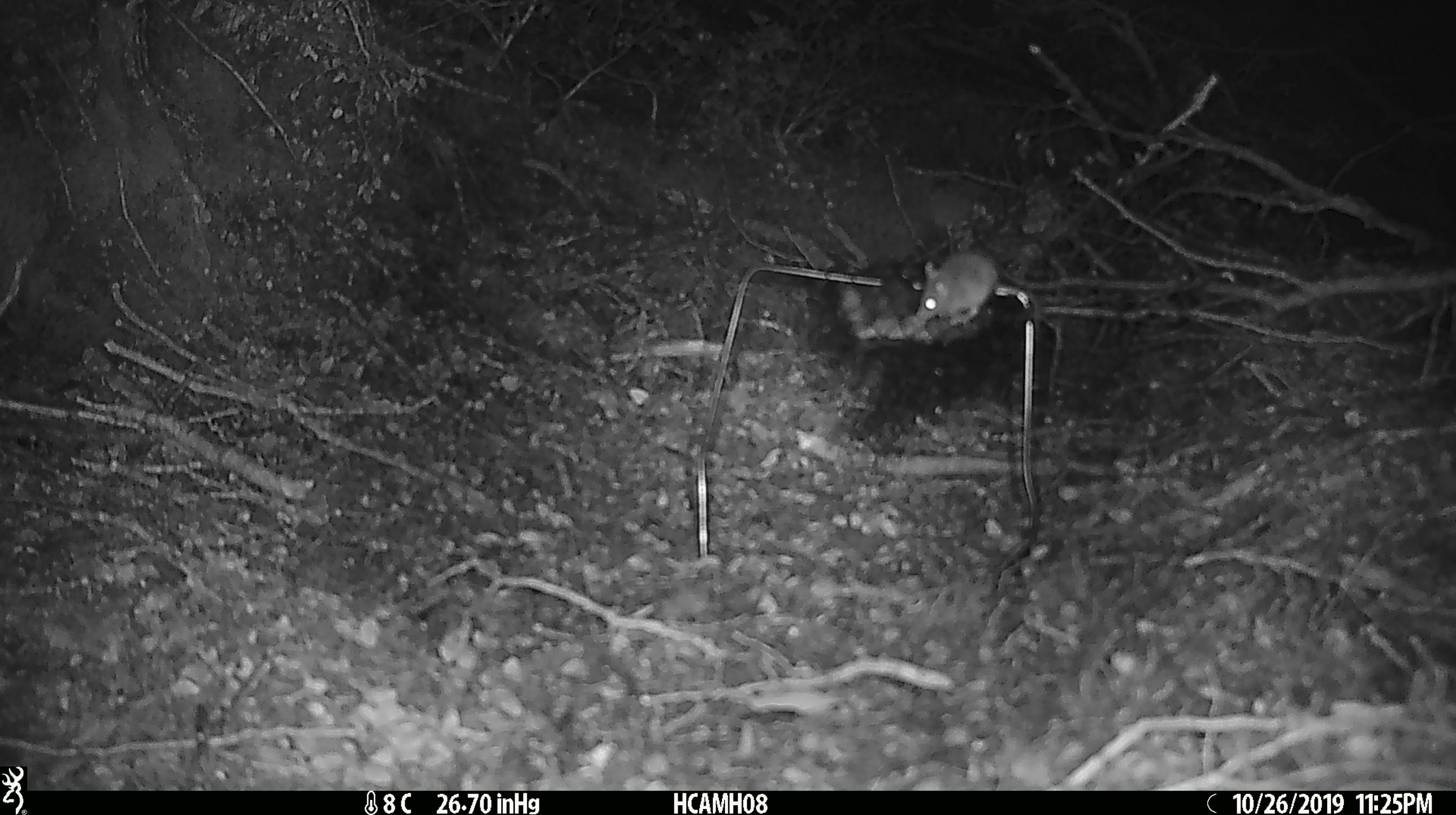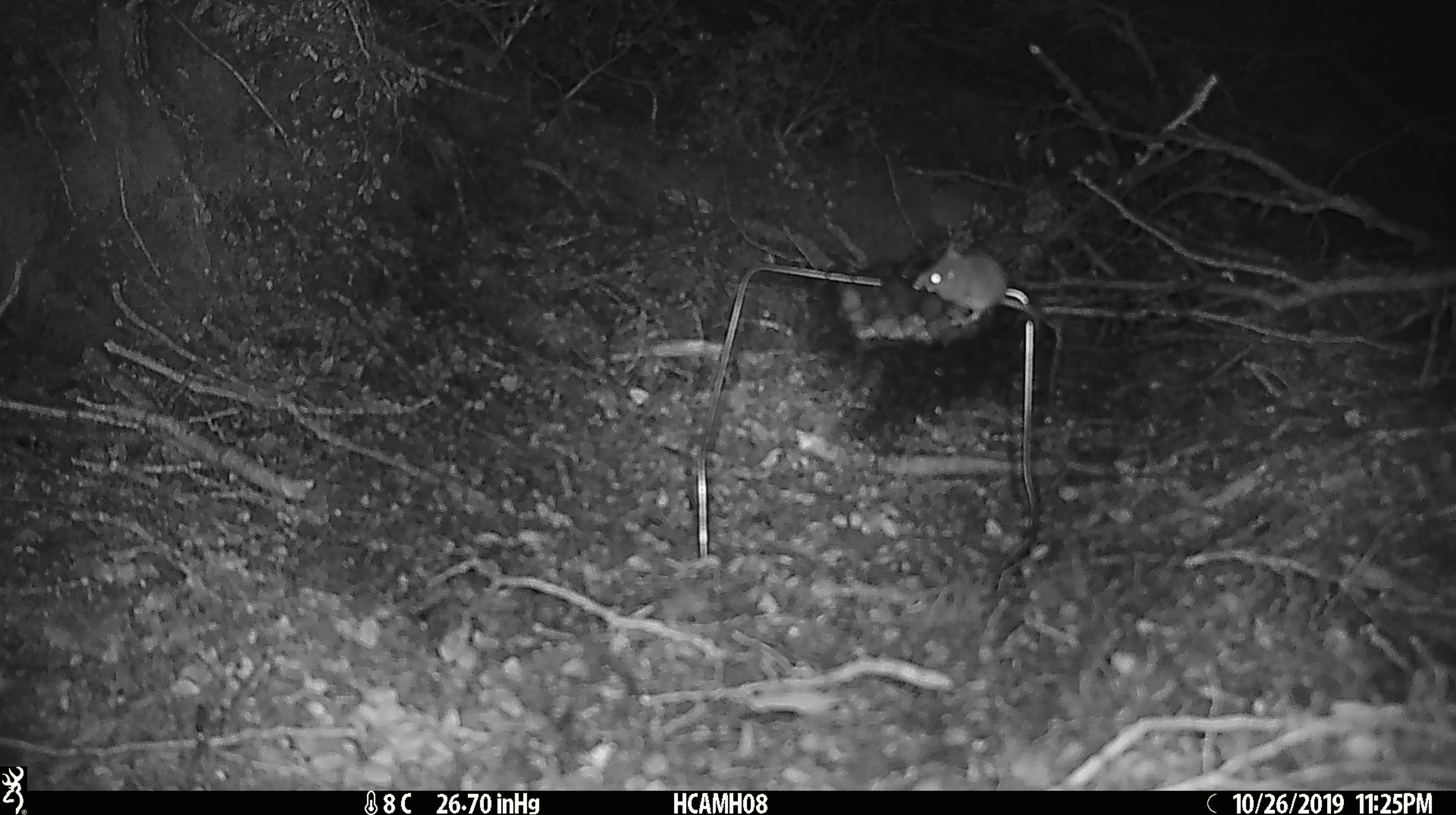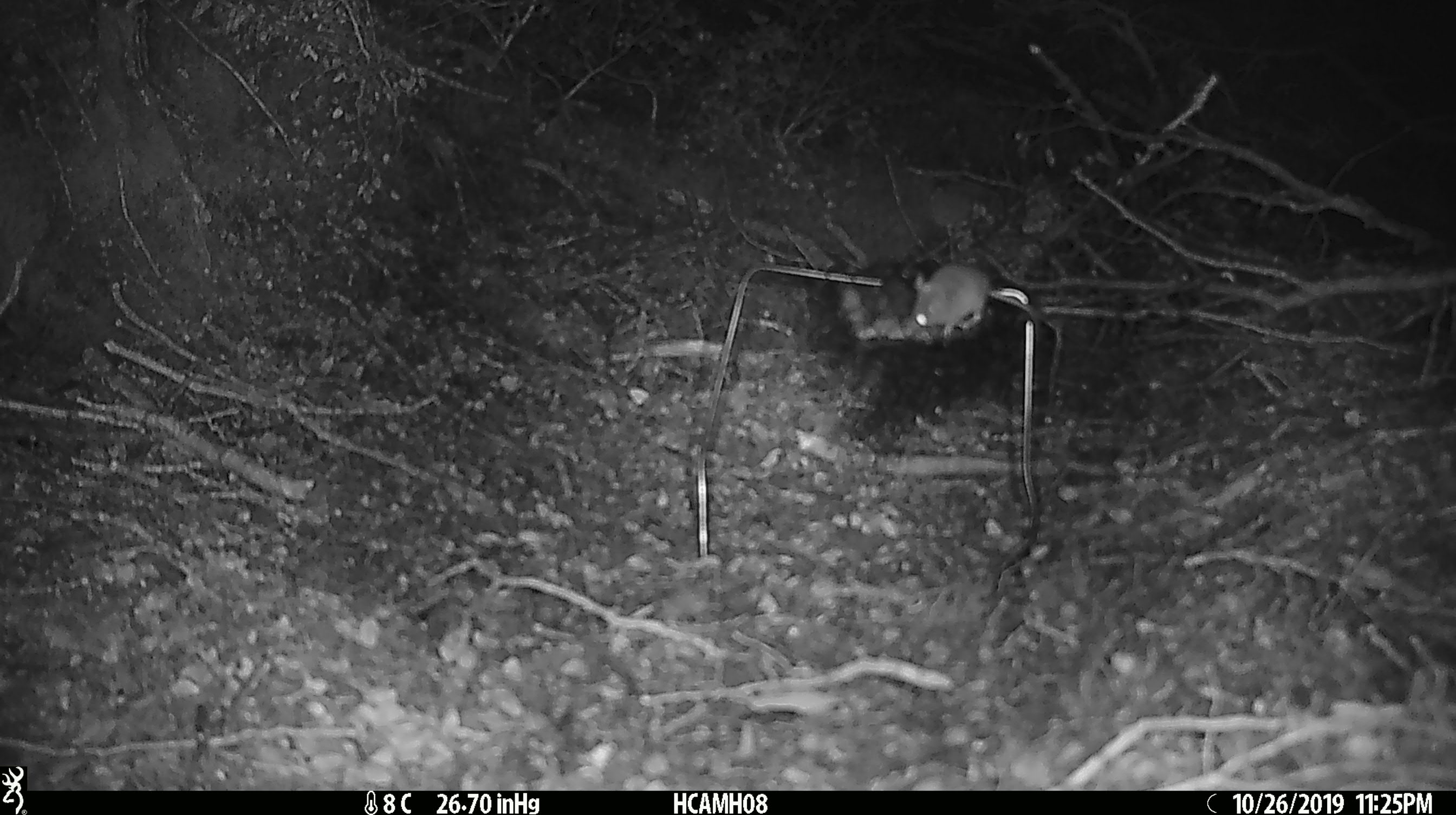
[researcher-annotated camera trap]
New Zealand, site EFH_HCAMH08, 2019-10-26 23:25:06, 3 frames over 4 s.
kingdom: Animalia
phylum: Chordata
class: Mammalia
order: Rodentia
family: Muridae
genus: Mus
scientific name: Mus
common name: mouse